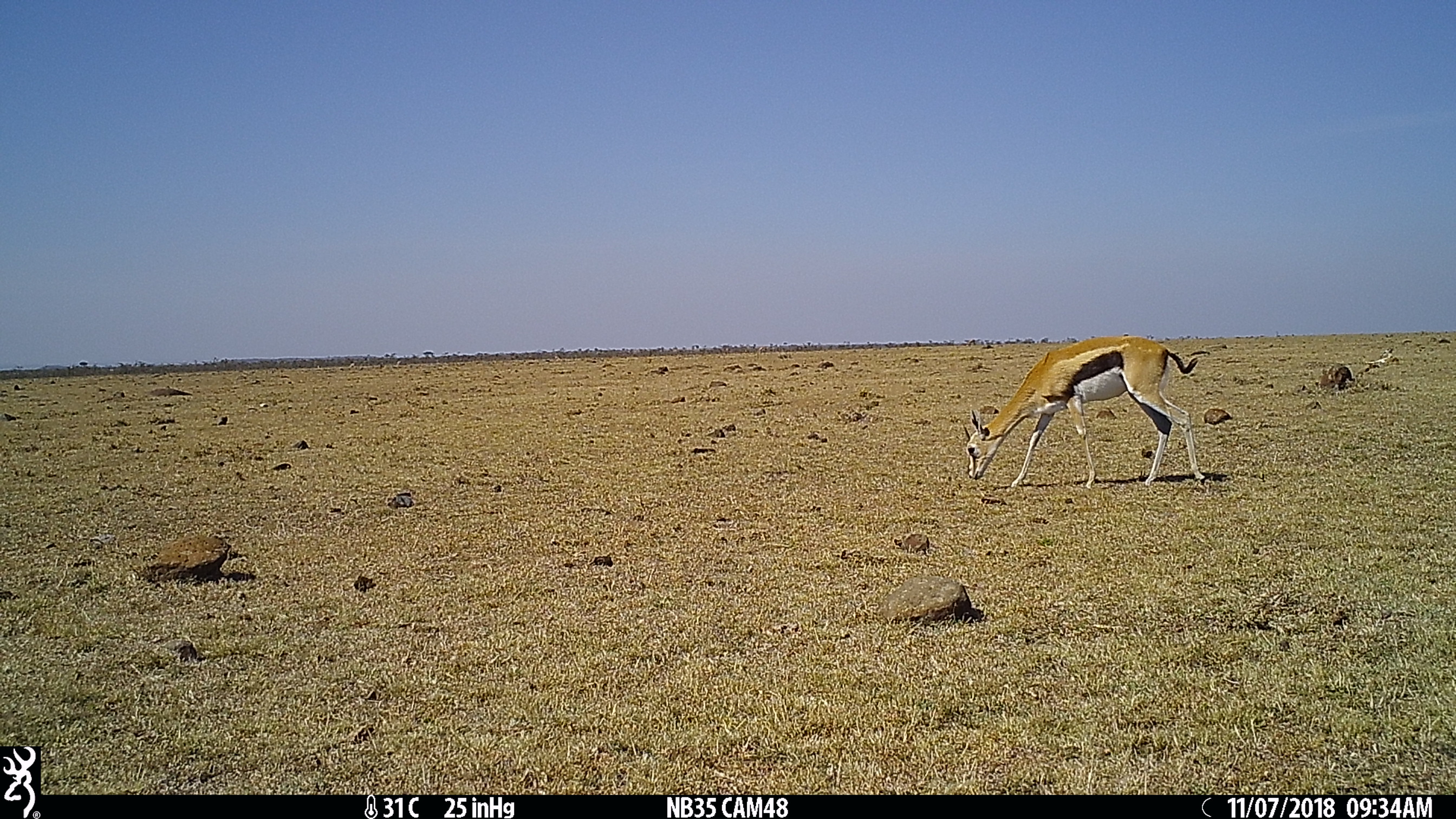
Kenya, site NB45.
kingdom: Animalia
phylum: Chordata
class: Mammalia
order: Artiodactyla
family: Bovidae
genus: Eudorcas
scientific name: Eudorcas thomsonii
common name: thomon's gazelle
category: gazelle thomsons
Gazelle thomsons (thomon's gazelle) (Eudorcas thomsonii).